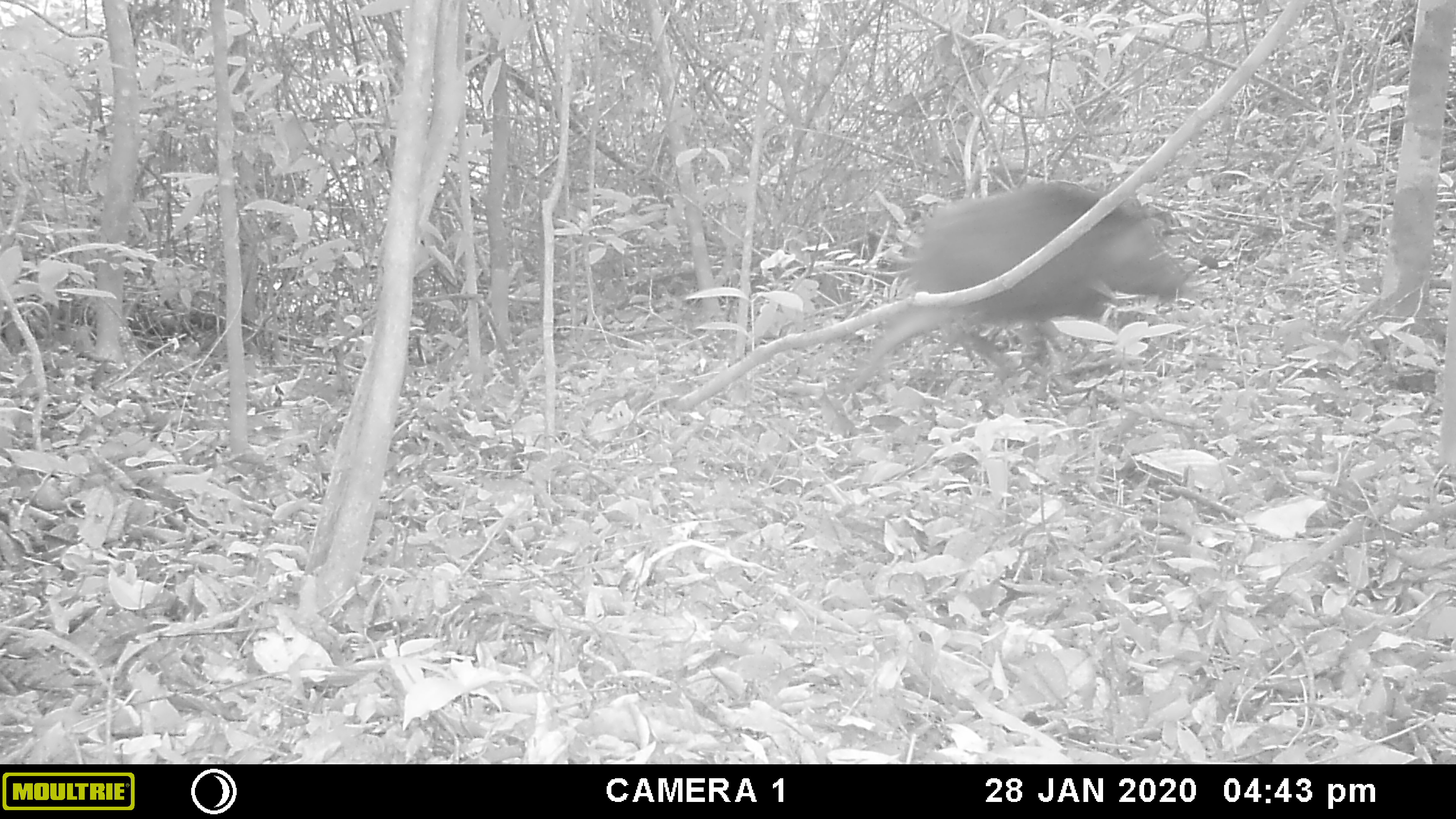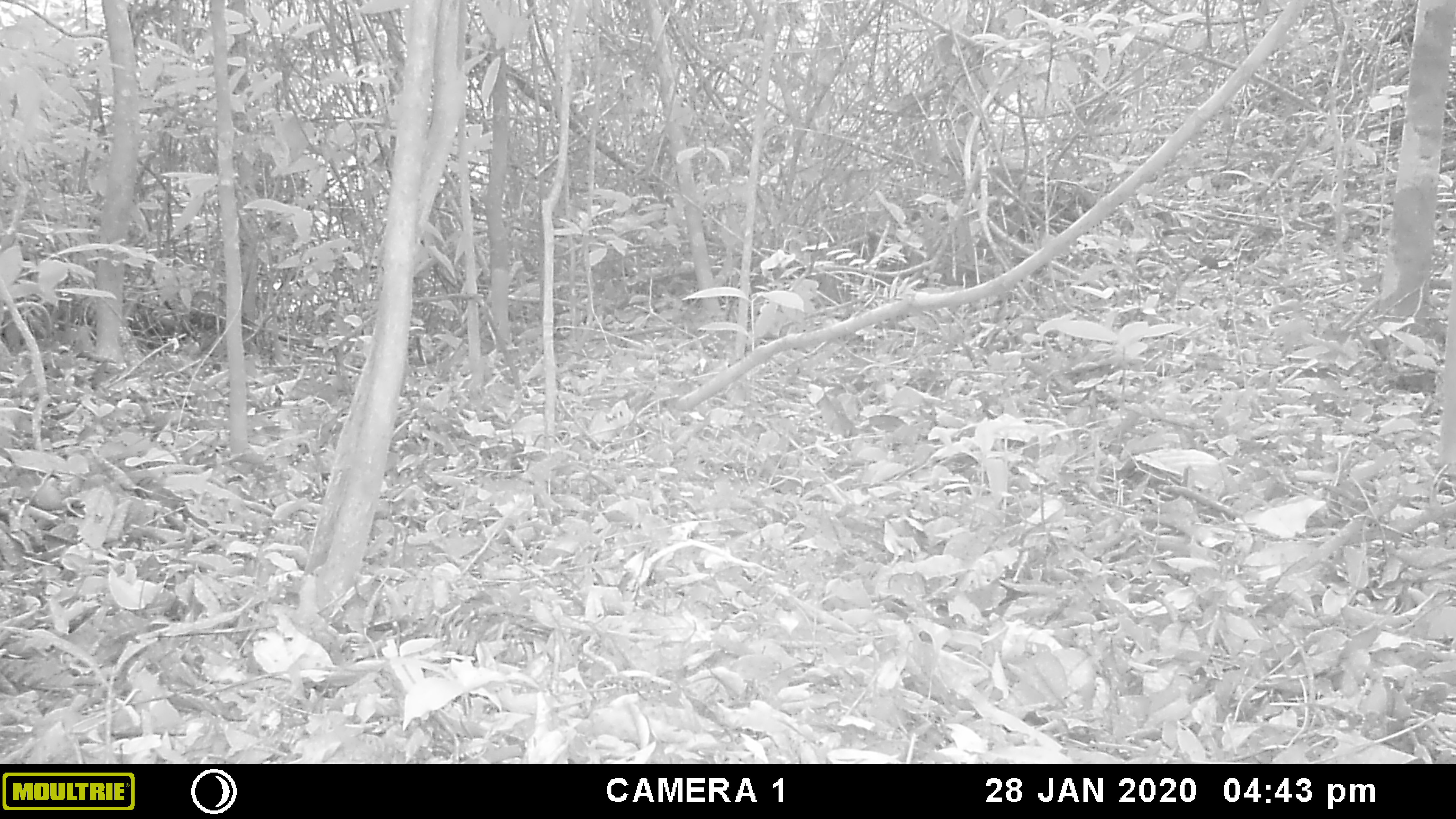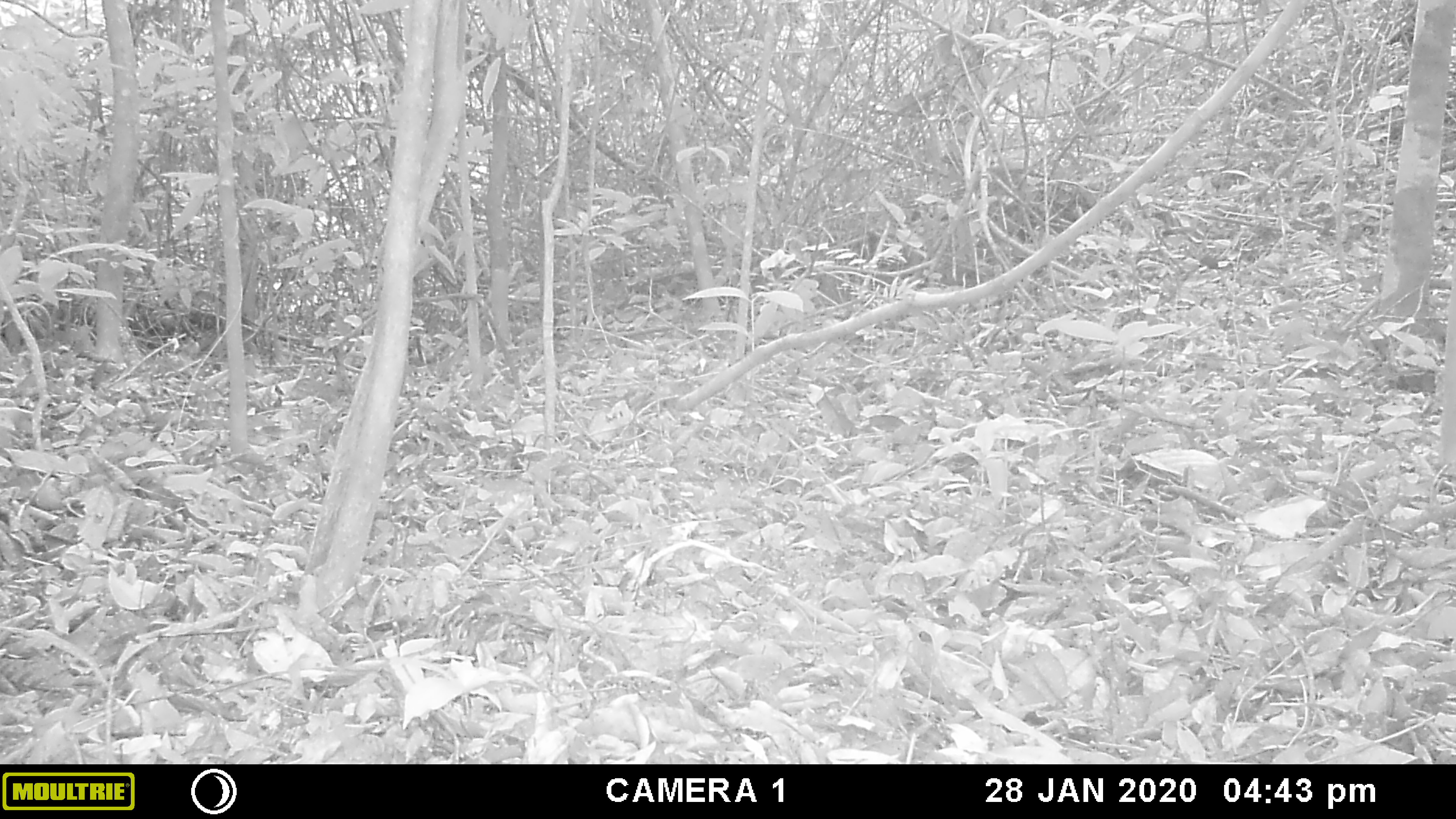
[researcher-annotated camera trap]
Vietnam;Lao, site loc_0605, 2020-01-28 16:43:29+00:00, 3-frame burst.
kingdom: Animalia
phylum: Chordata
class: Mammalia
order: Rodentia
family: Muridae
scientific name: Muridae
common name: old-world mice and rats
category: unidentified murid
Unidentified murid (old-world mice and rats) (Muridae). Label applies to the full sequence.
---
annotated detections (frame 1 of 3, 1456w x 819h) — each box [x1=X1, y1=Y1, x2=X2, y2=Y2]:
unidentified murid: [x1=910, y1=180, x2=1185, y2=360]